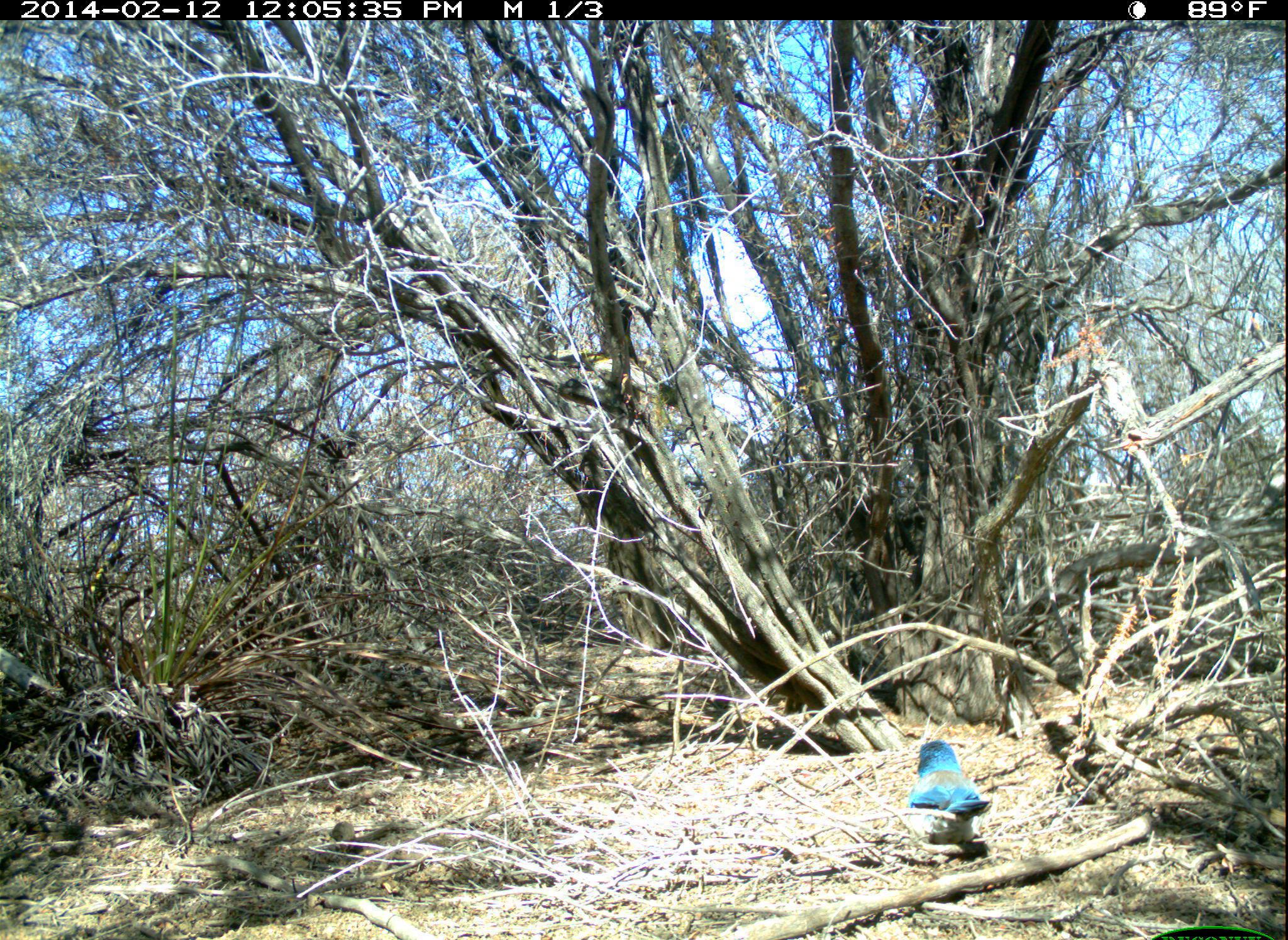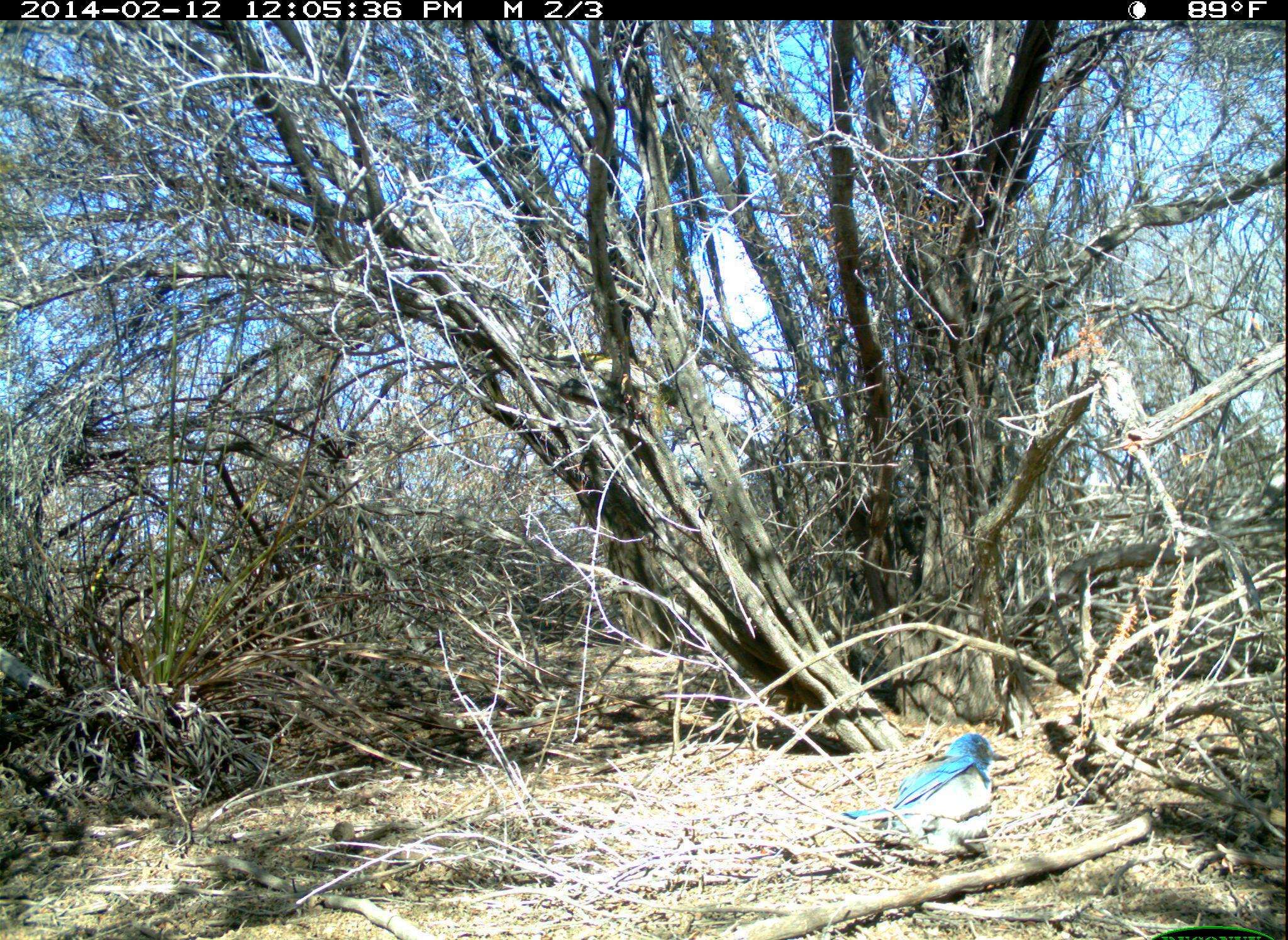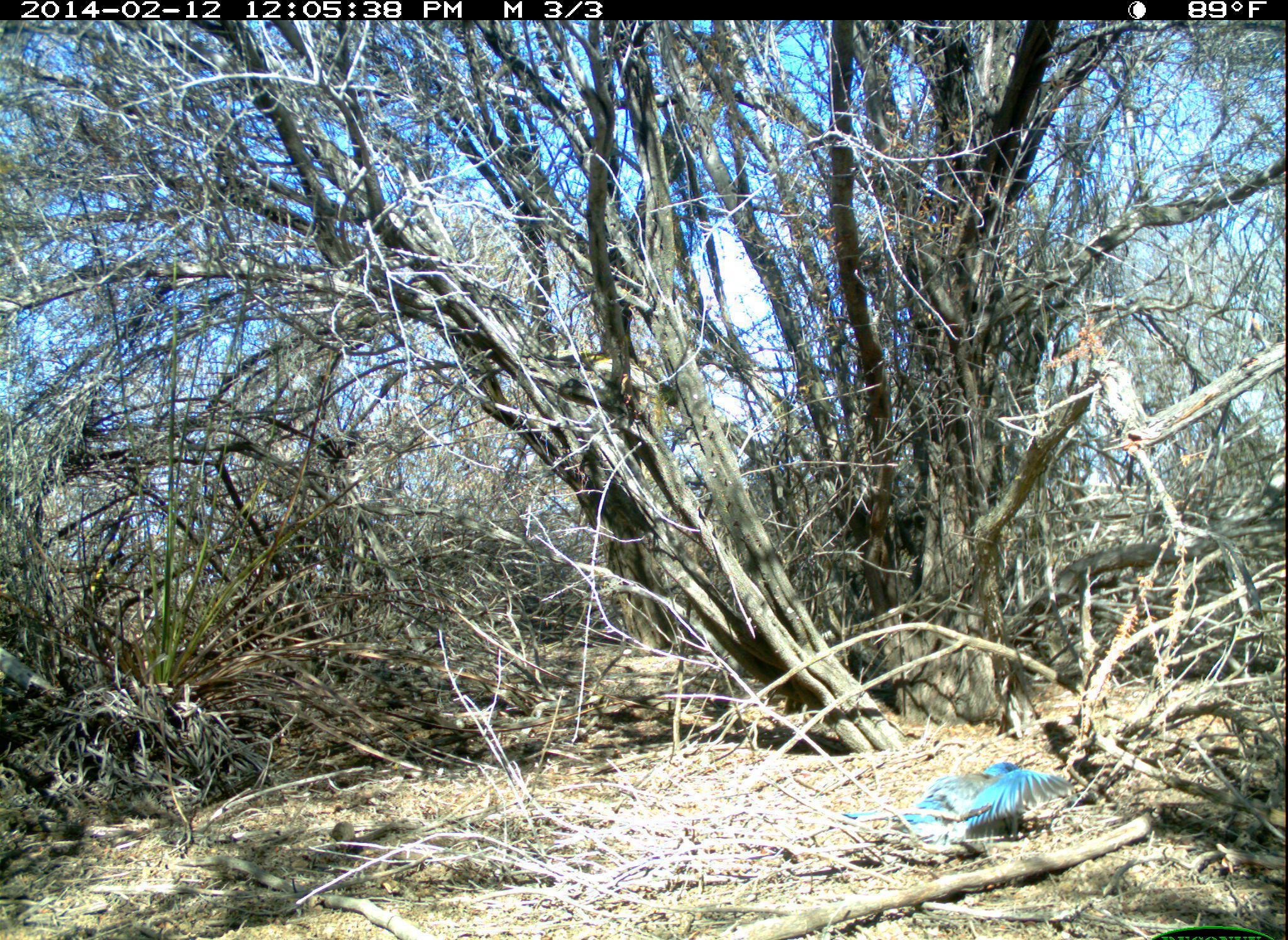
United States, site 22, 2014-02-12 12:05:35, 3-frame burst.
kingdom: Animalia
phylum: Chordata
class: Aves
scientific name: Aves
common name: bird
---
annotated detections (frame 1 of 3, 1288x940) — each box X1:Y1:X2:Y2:
bird: 906:740:993:844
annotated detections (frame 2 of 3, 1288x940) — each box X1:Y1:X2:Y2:
bird: 838:733:1010:856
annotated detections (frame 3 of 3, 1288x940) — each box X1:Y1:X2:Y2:
bird: 839:761:1079:846